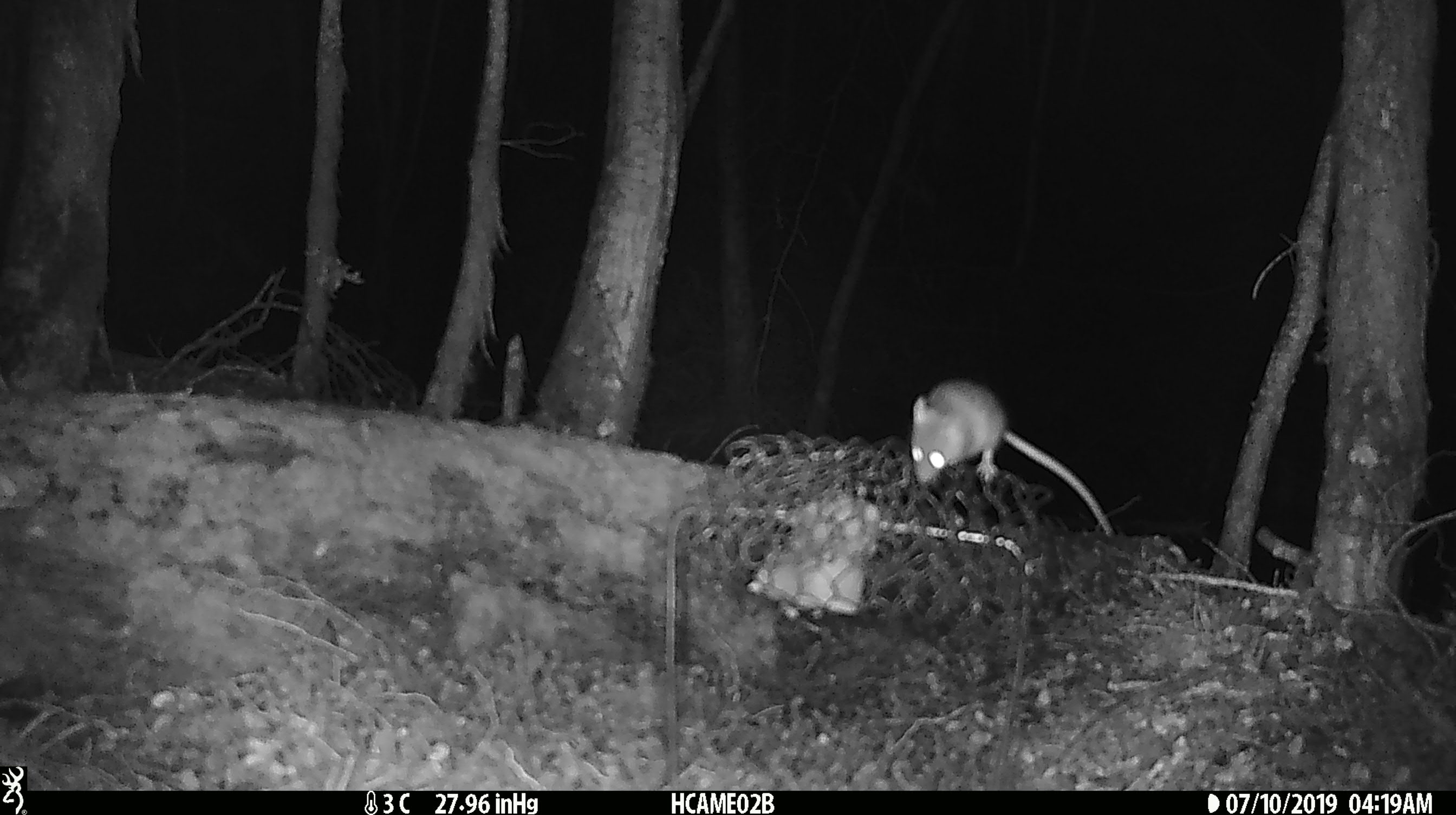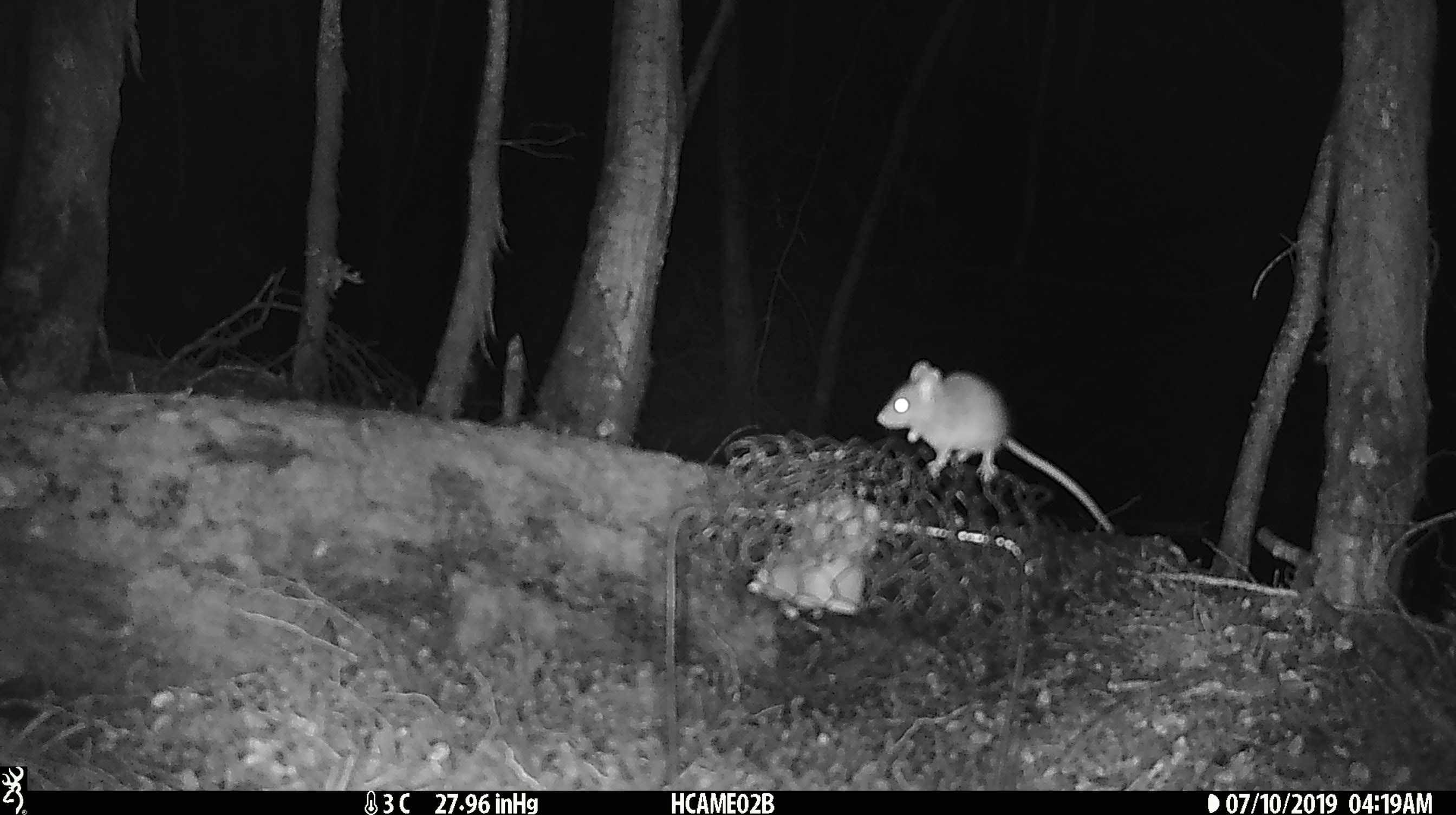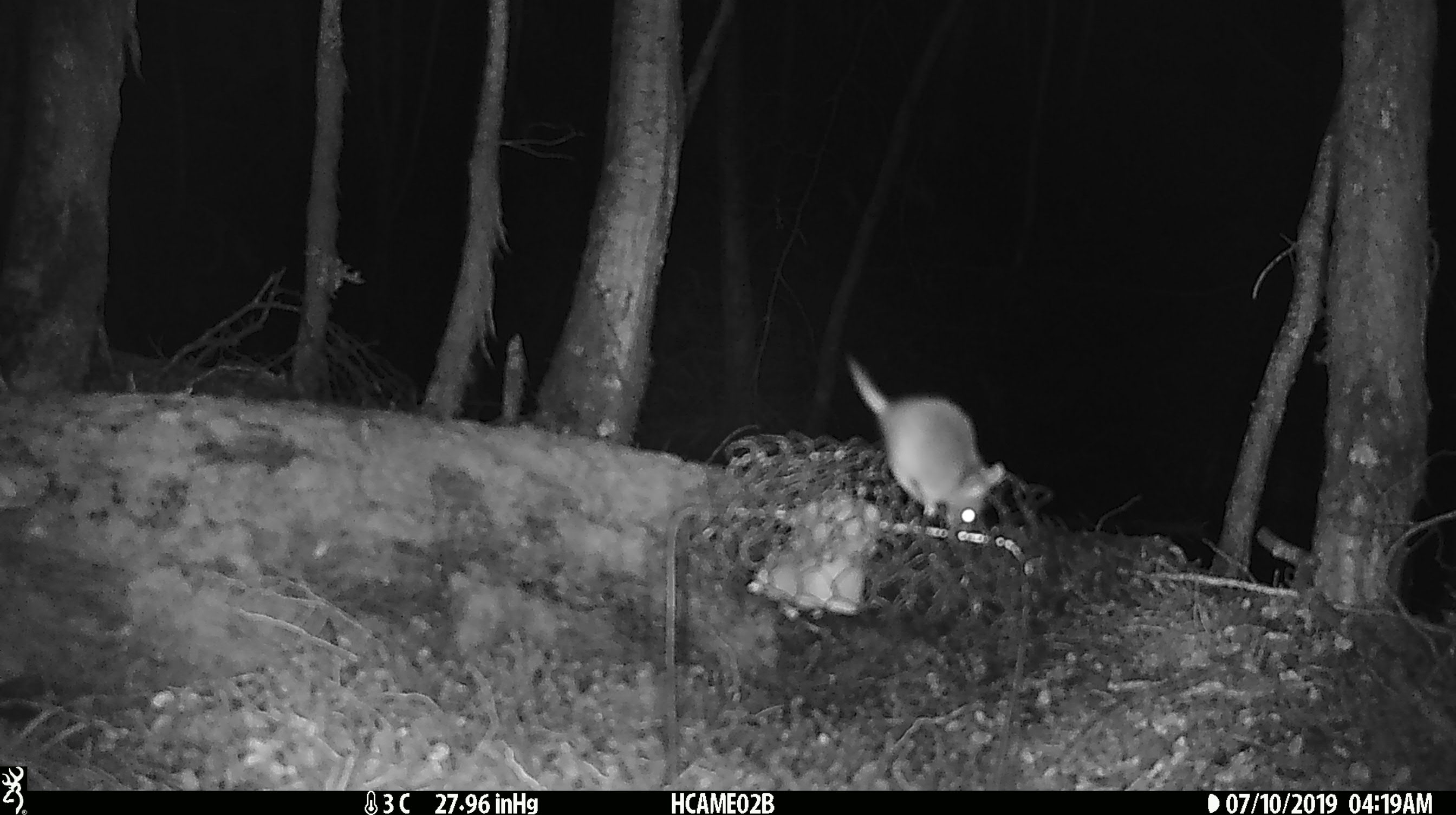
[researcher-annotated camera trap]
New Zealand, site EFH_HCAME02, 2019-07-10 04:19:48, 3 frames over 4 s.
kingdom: Animalia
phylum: Chordata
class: Mammalia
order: Rodentia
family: Muridae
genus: Mus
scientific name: Mus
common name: mouse